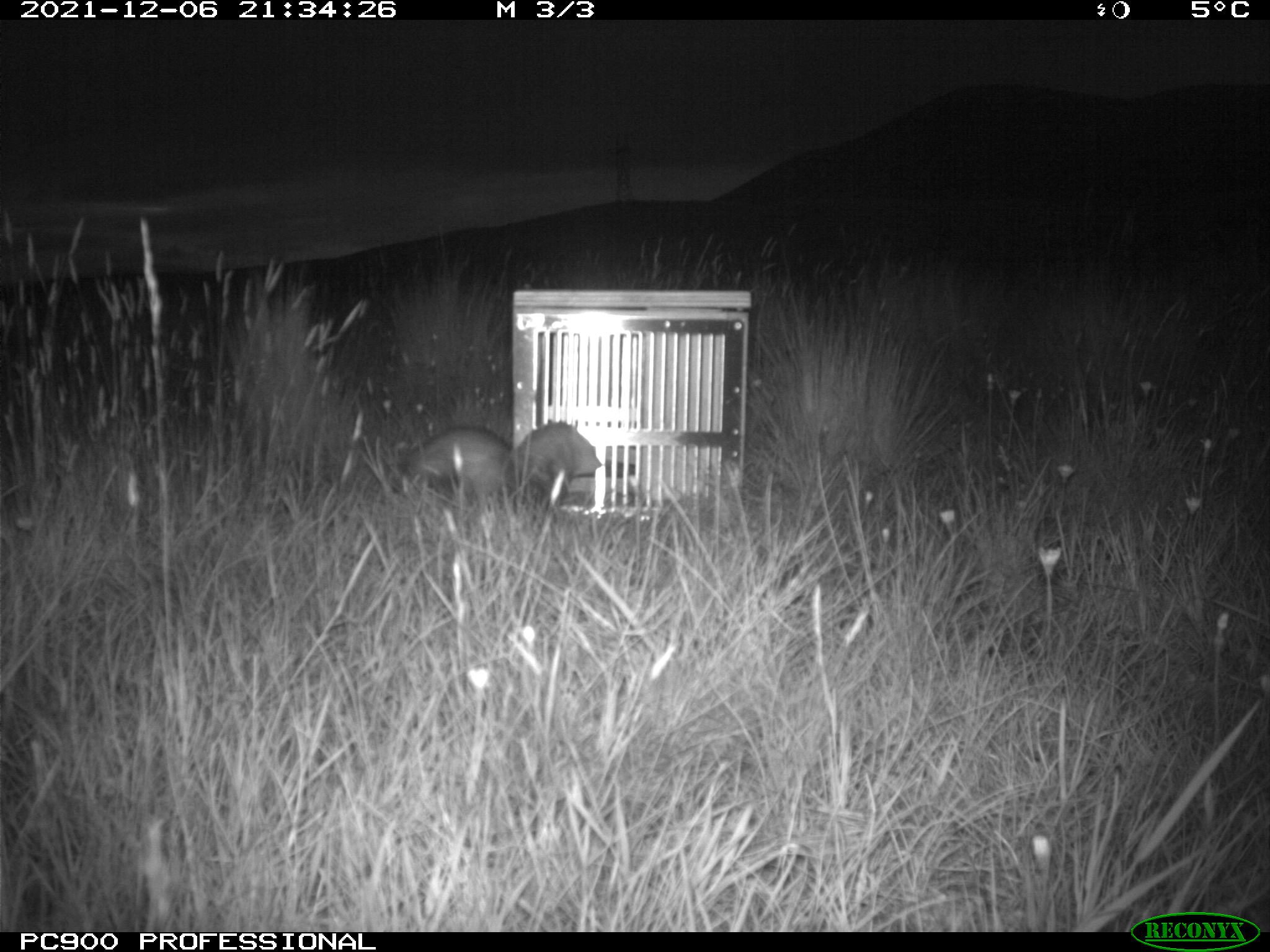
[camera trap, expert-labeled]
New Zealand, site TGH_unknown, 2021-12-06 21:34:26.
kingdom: Animalia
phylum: Chordata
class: Mammalia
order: Carnivora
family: Mustelidae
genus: Mustela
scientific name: Mustela furo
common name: ferret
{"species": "ferret (Mustela furo)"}